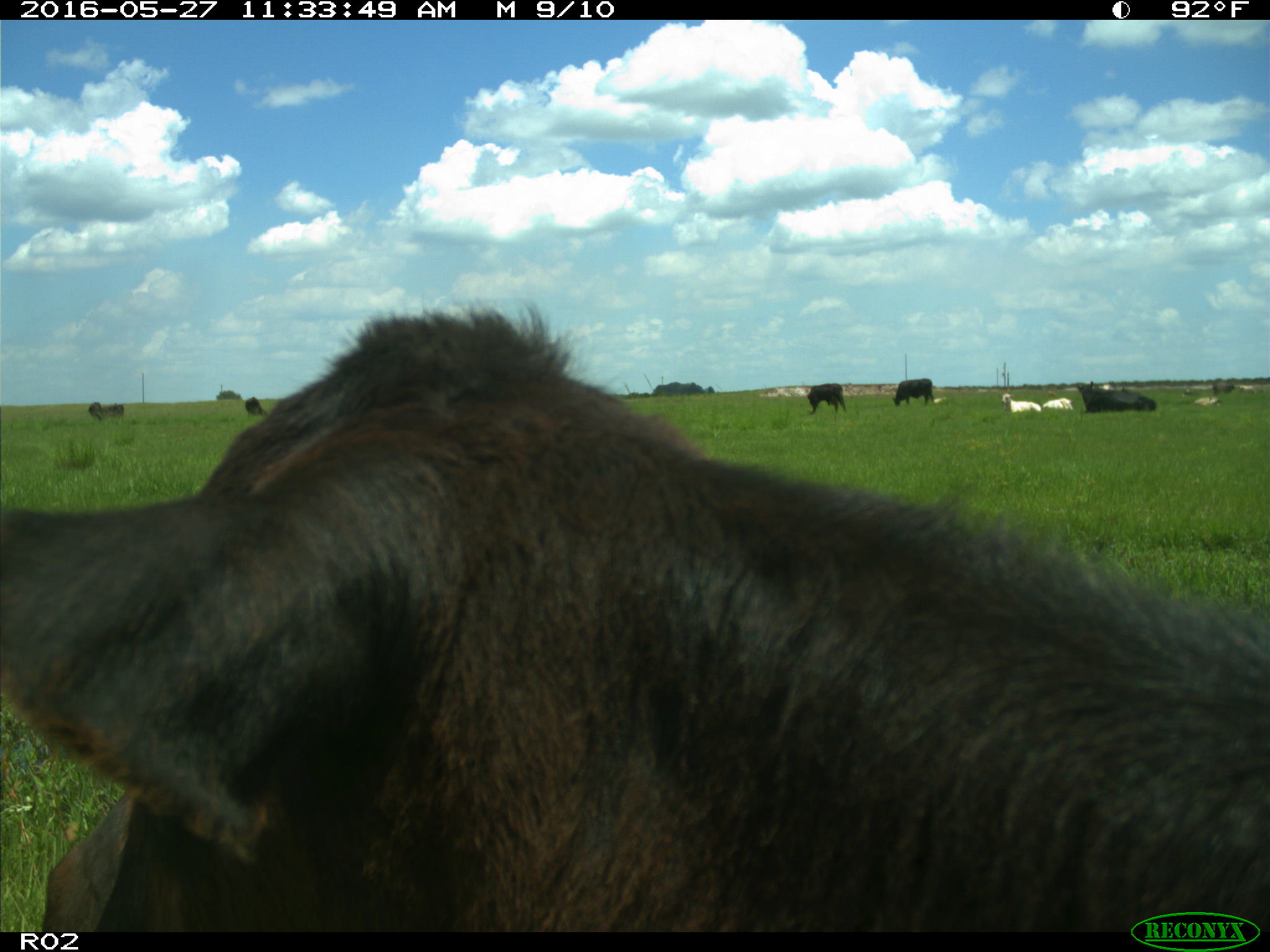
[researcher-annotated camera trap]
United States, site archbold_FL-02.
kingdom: Animalia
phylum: Chordata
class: Mammalia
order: Artiodactyla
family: Bovidae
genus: Bos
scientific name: Bos taurus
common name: domestic cow